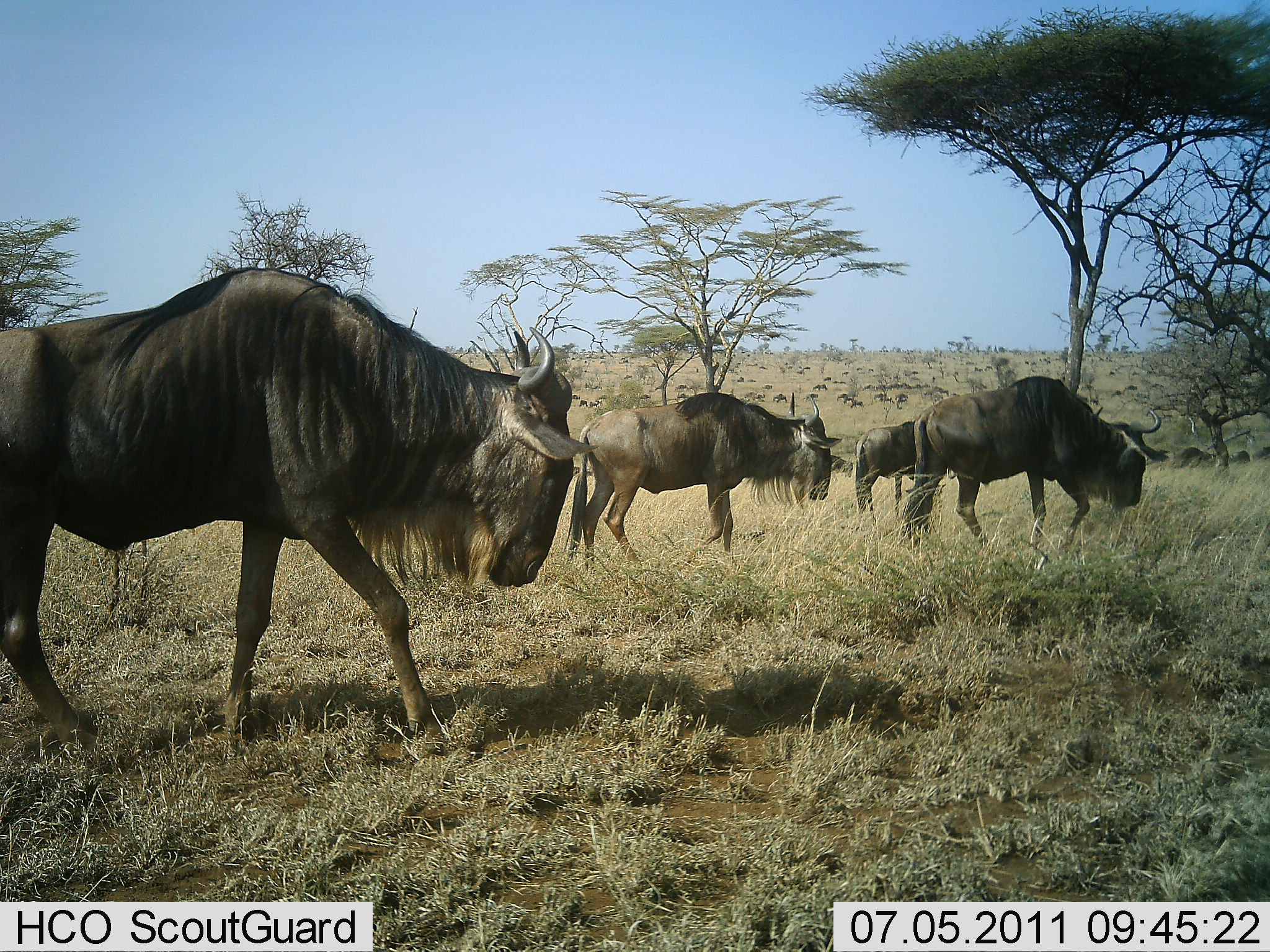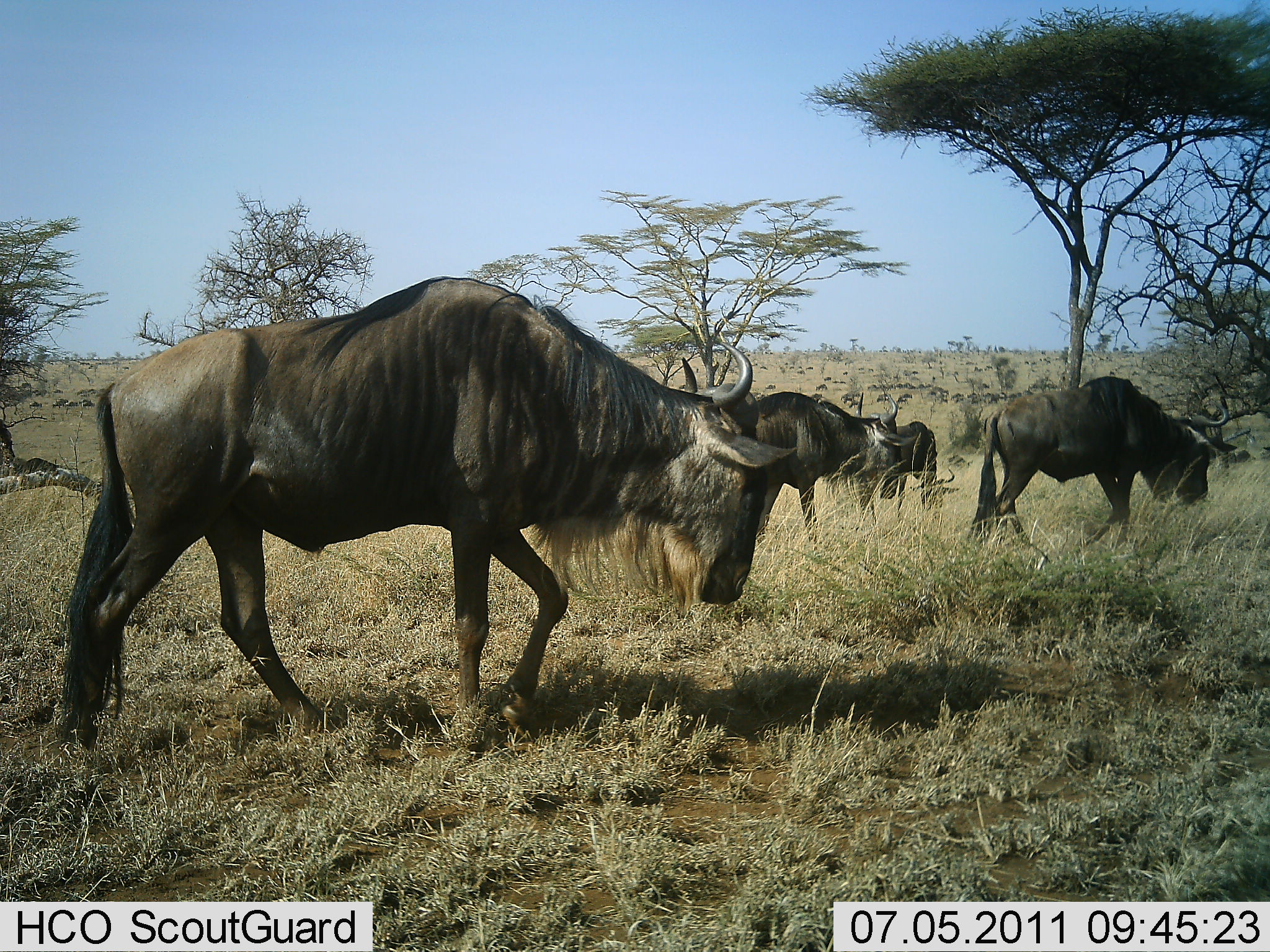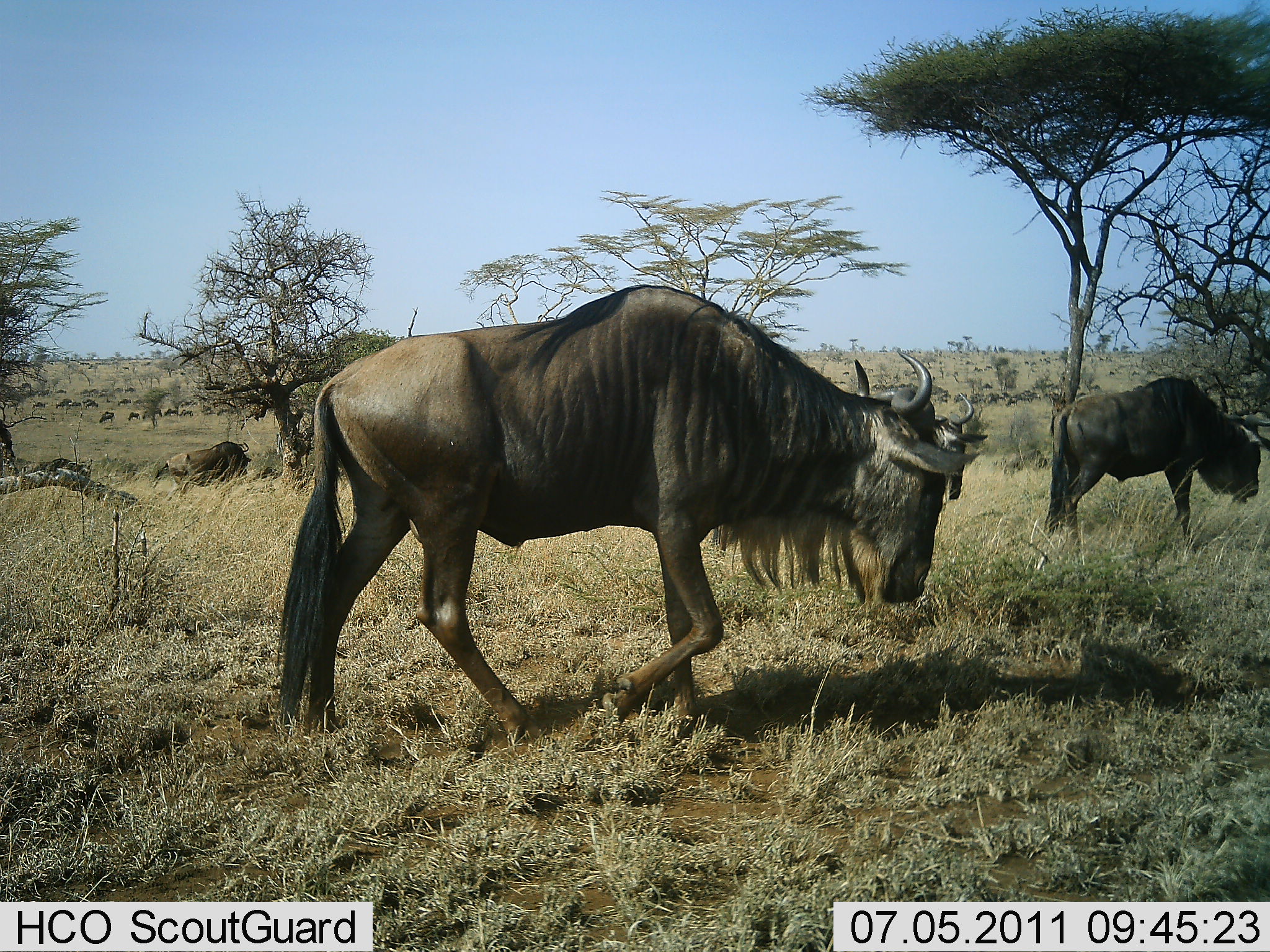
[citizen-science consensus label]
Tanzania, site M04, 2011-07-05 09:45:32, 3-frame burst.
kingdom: Animalia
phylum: Chordata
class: Mammalia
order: Artiodactyla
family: Bovidae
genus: Connochaetes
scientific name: Connochaetes taurinus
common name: blue wildebeest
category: wildebeest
Wildebeest (blue wildebeest) (Connochaetes taurinus), count 11-50. Behavior (volunteer vote fractions): standing 20%, resting 0%, moving 100%, interacting 0%. Young present (vote fraction): 0%. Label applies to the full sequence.